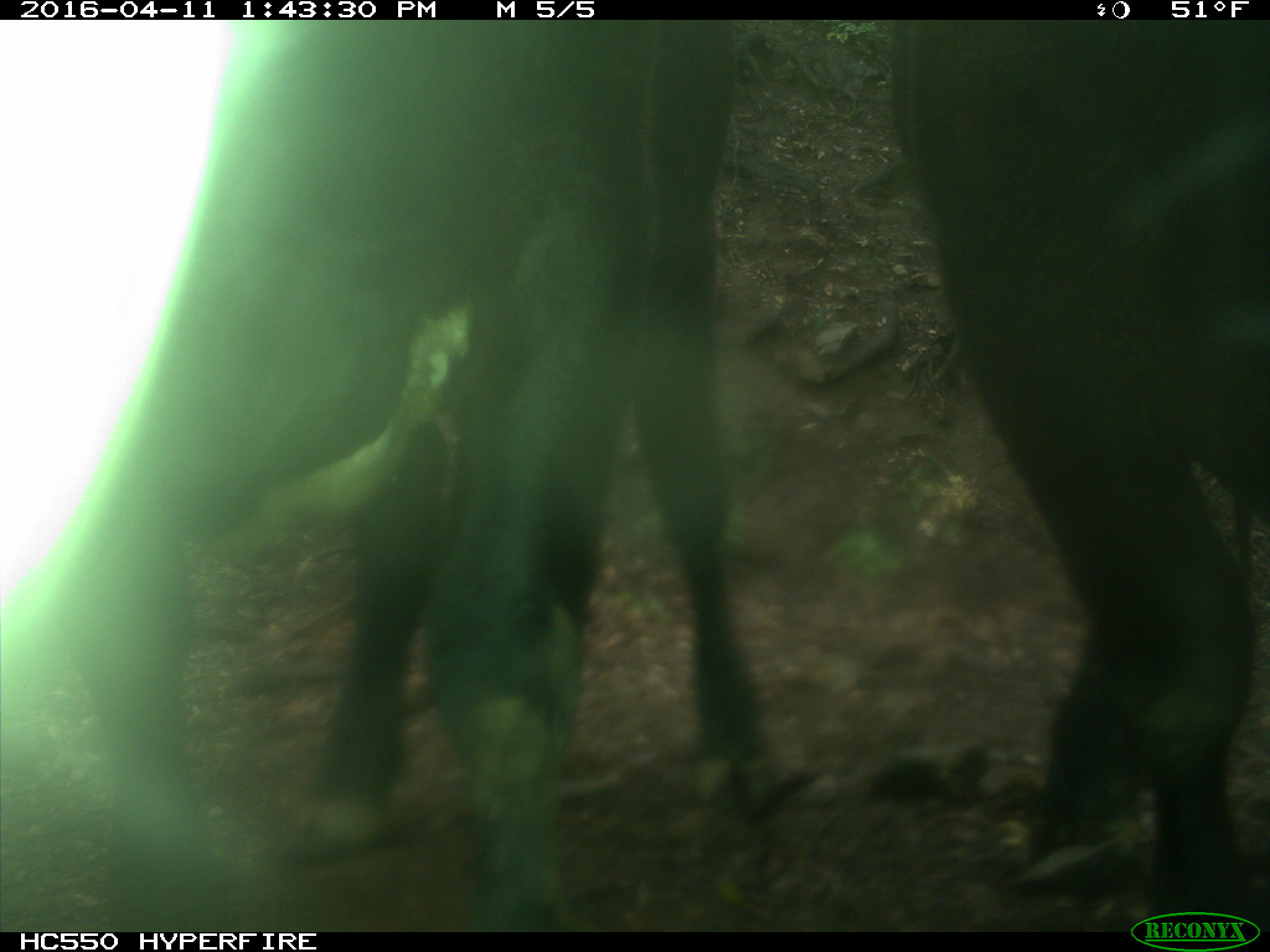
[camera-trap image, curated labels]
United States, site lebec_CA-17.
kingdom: Animalia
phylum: Chordata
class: Mammalia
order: Artiodactyla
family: Bovidae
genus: Bos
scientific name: Bos taurus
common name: domestic cow